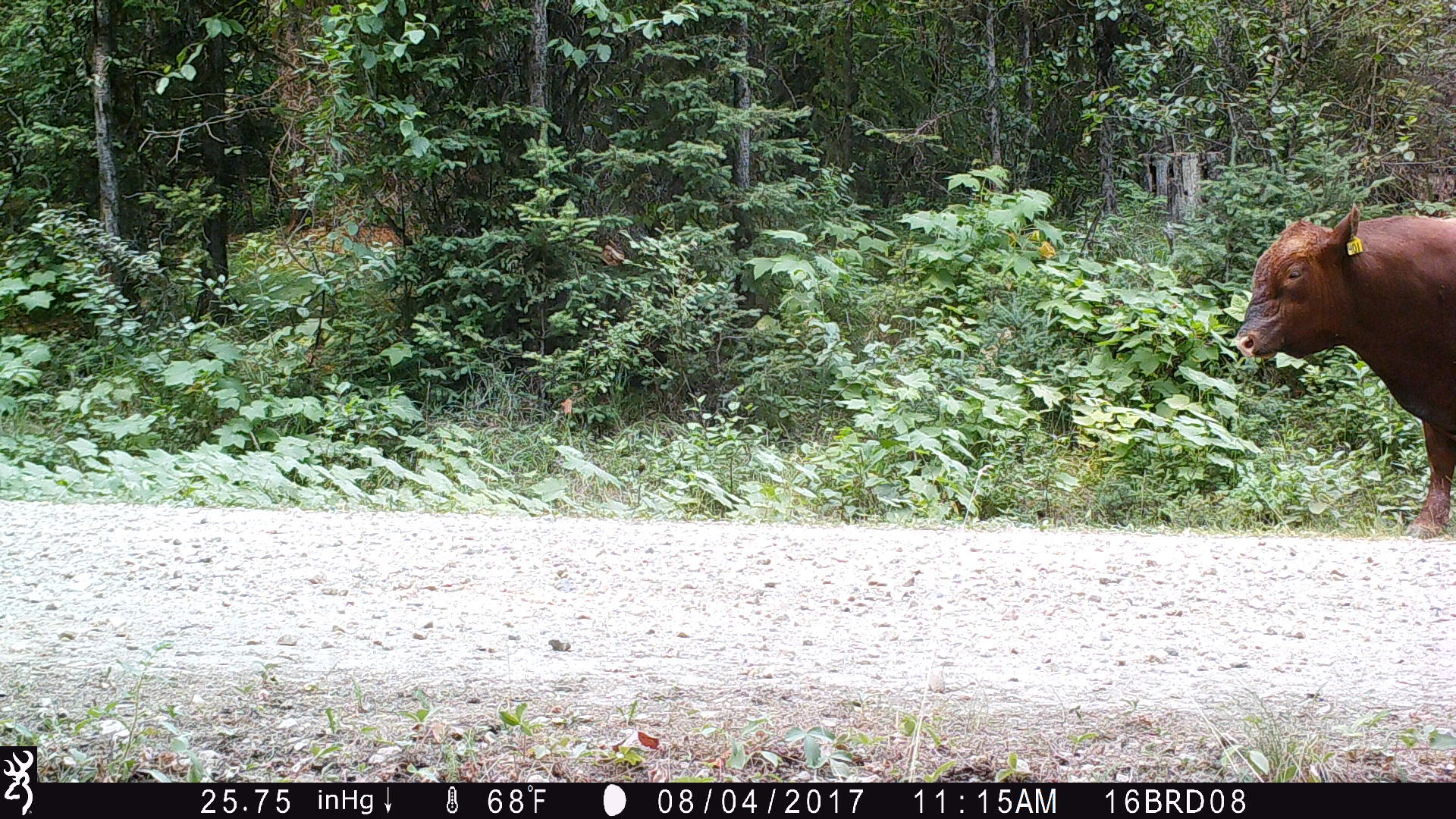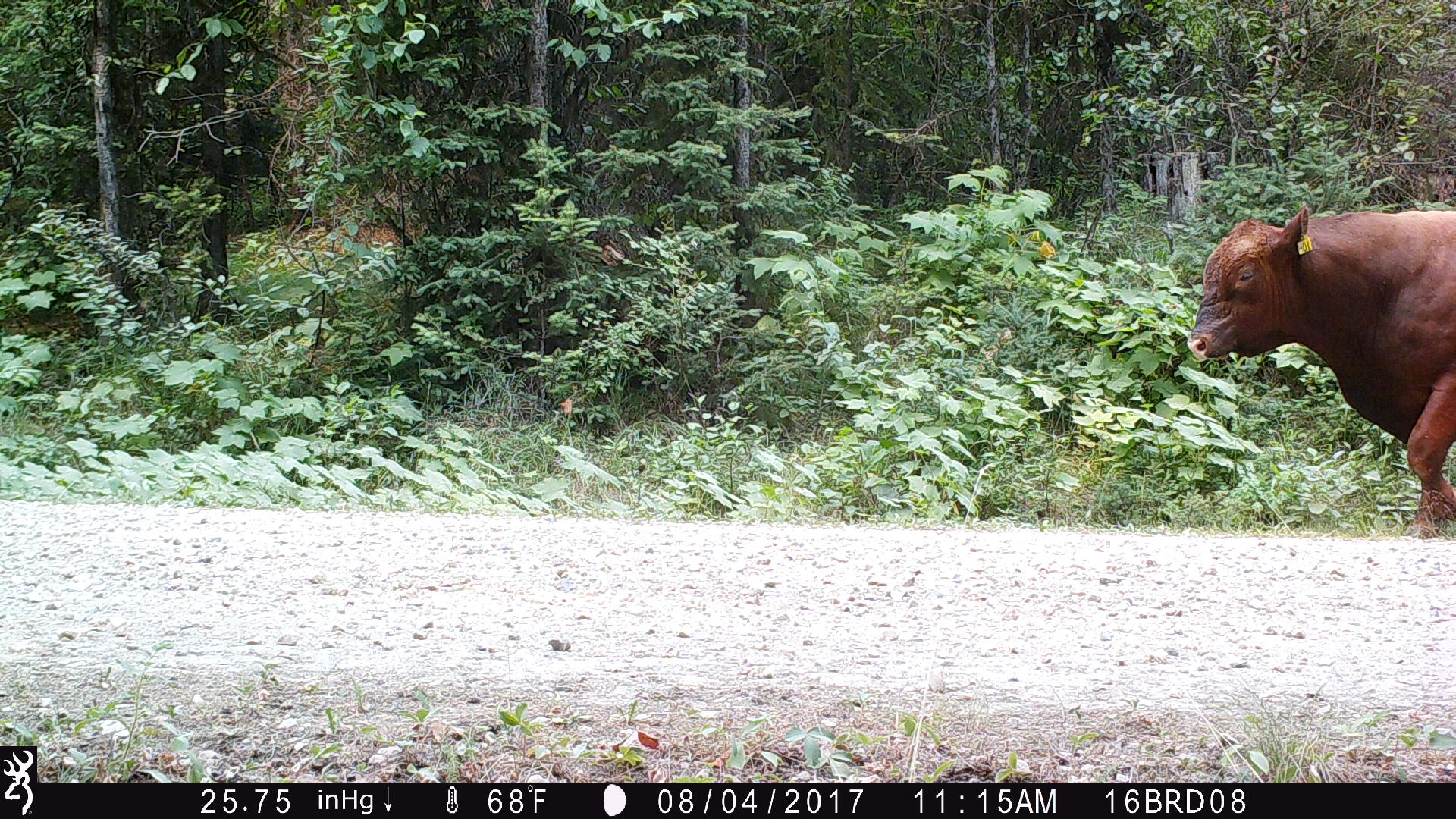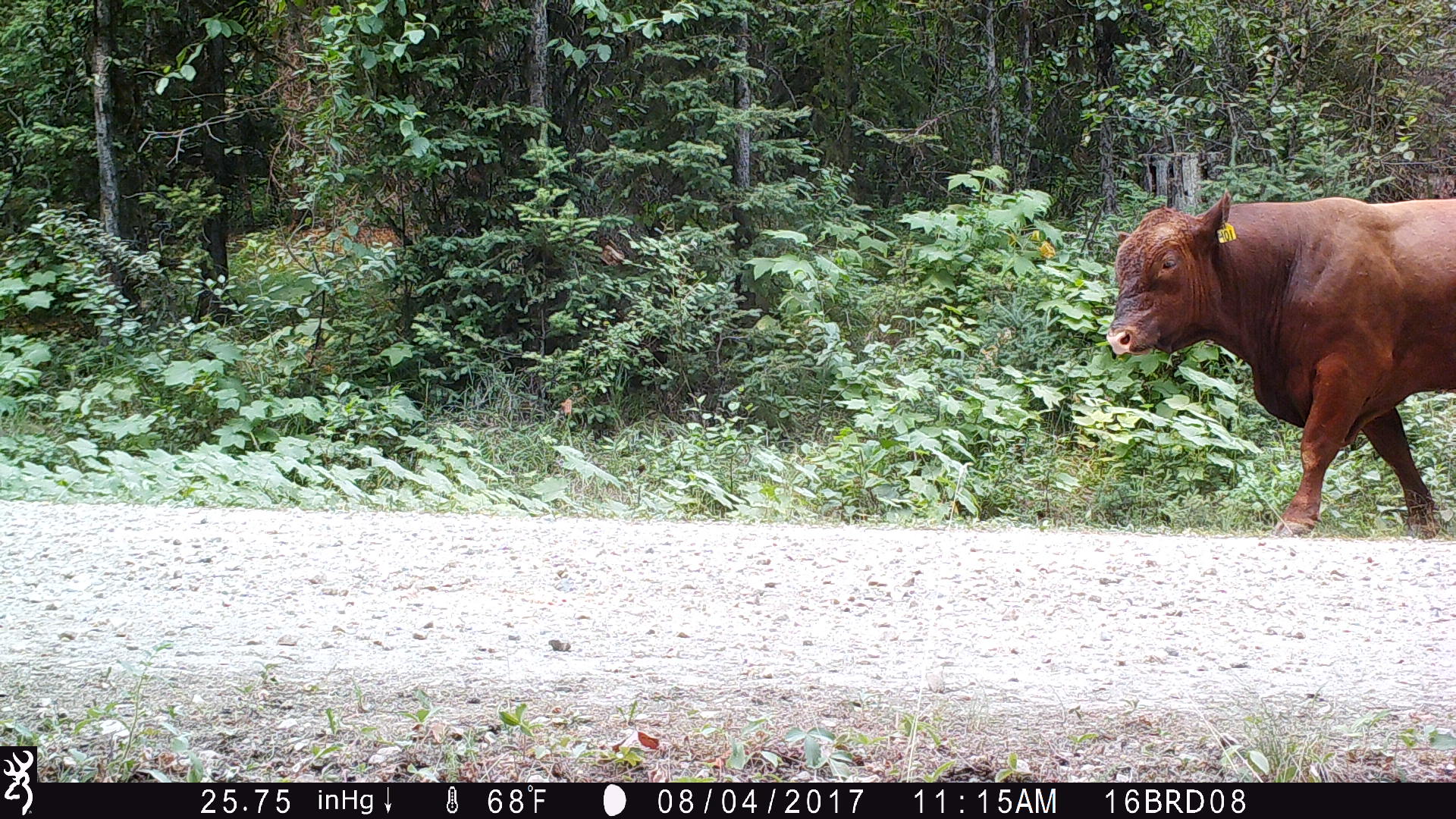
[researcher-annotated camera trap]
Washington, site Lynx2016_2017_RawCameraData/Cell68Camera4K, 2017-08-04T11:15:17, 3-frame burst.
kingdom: Animalia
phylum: Chordata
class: Mammalia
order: Artiodactyla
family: Bovidae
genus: Bos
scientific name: Bos taurus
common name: domestic cattle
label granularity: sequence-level